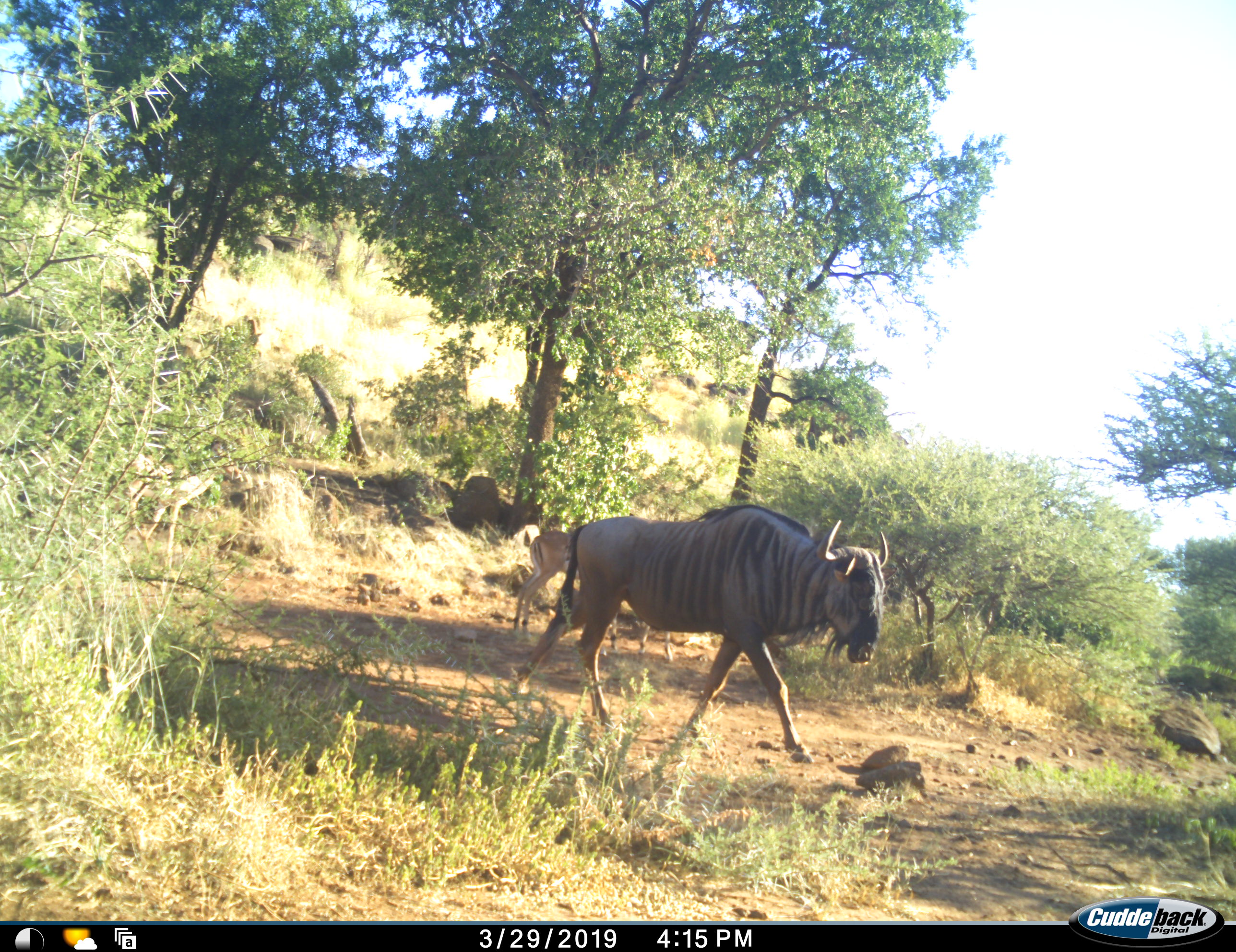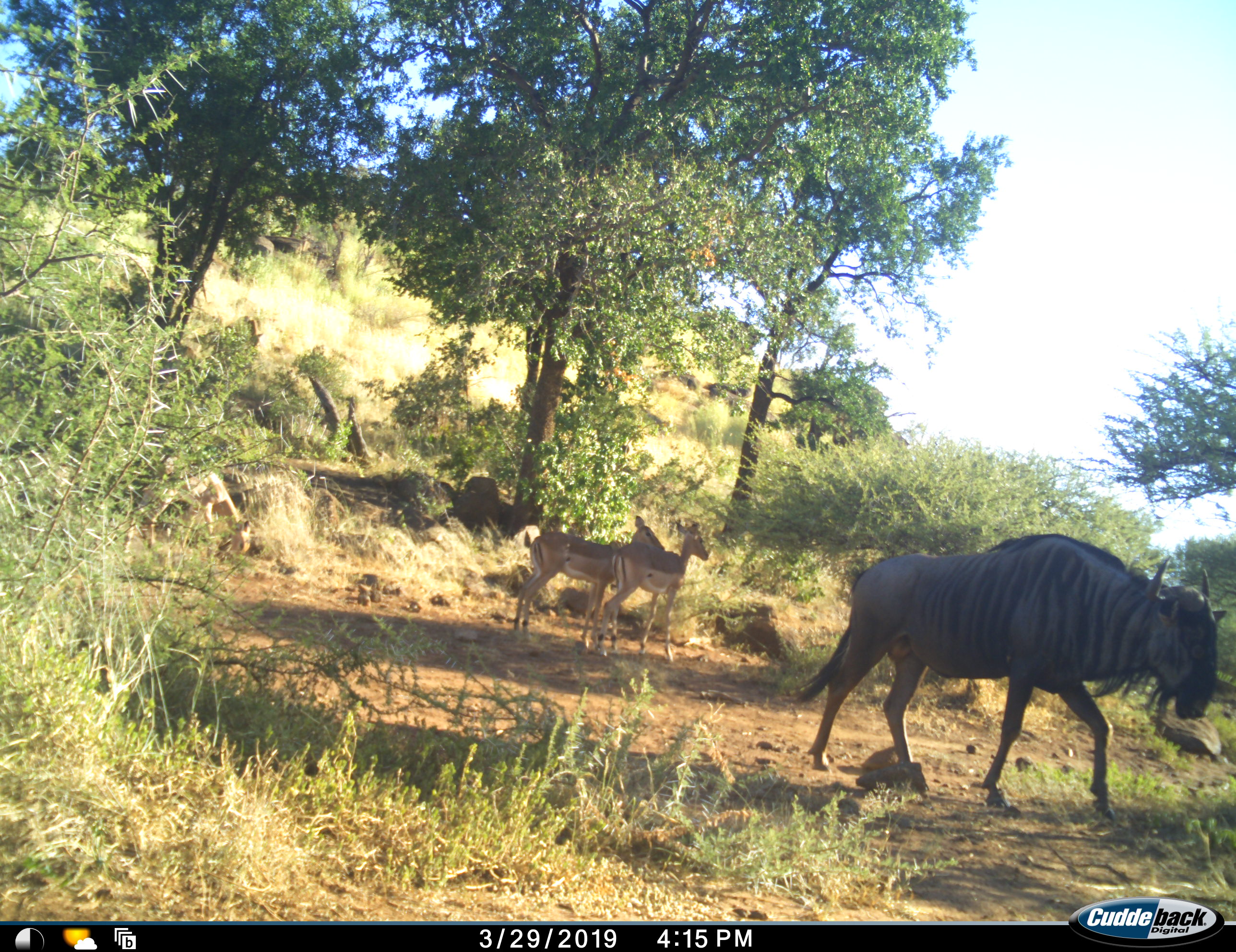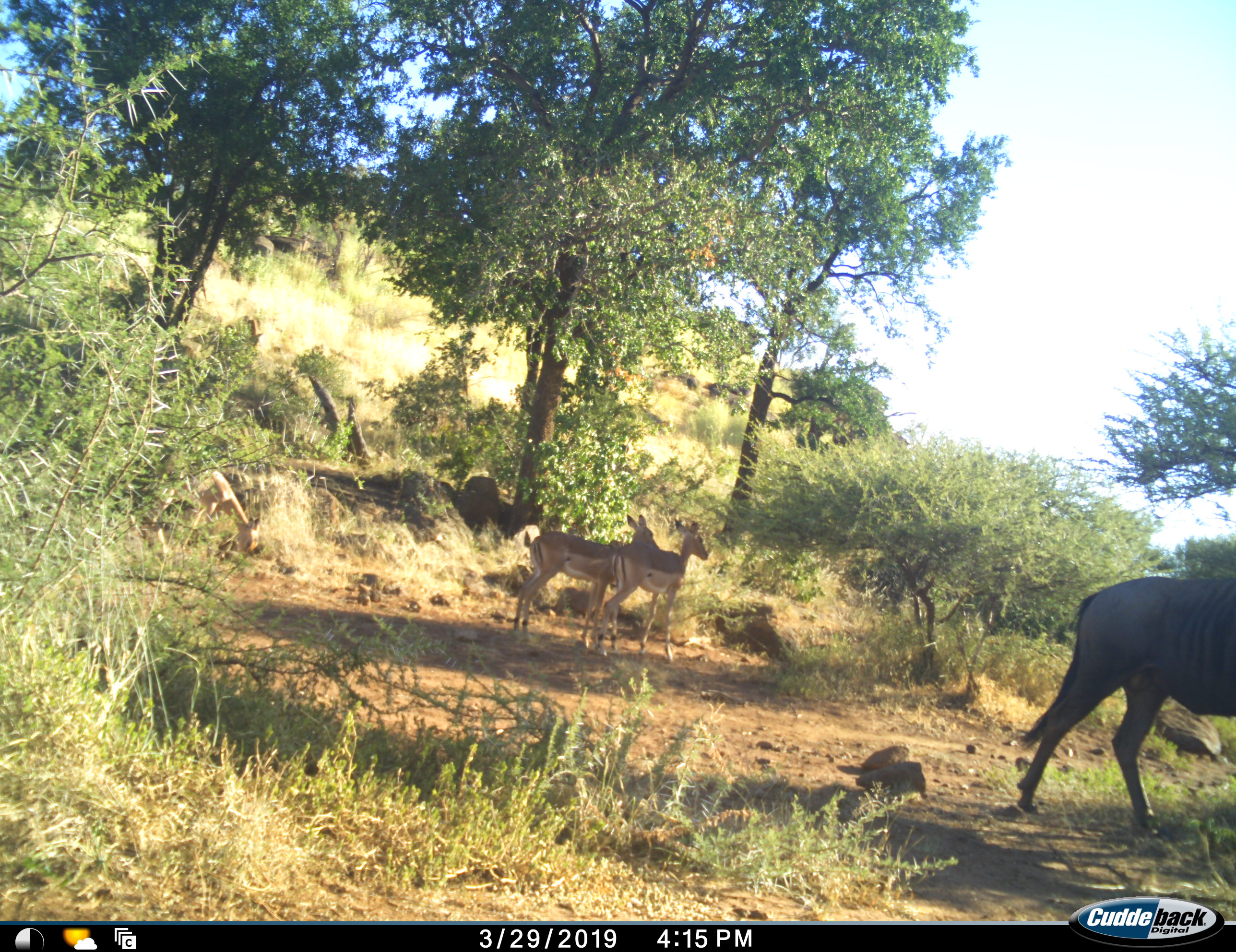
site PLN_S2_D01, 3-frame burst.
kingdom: Animalia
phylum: Chordata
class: Mammalia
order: Artiodactyla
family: Bovidae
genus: Aepyceros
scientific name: Aepyceros melampus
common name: impala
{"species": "impala (Aepyceros melampus)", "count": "3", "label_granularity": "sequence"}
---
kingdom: Animalia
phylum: Chordata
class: Mammalia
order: Artiodactyla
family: Bovidae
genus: Connochaetes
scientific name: Connochaetes taurinus taurinus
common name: blue wildebeest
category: wildebeestblue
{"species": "wildebeestblue (blue wildebeest) (Connochaetes taurinus taurinus)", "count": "1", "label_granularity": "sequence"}